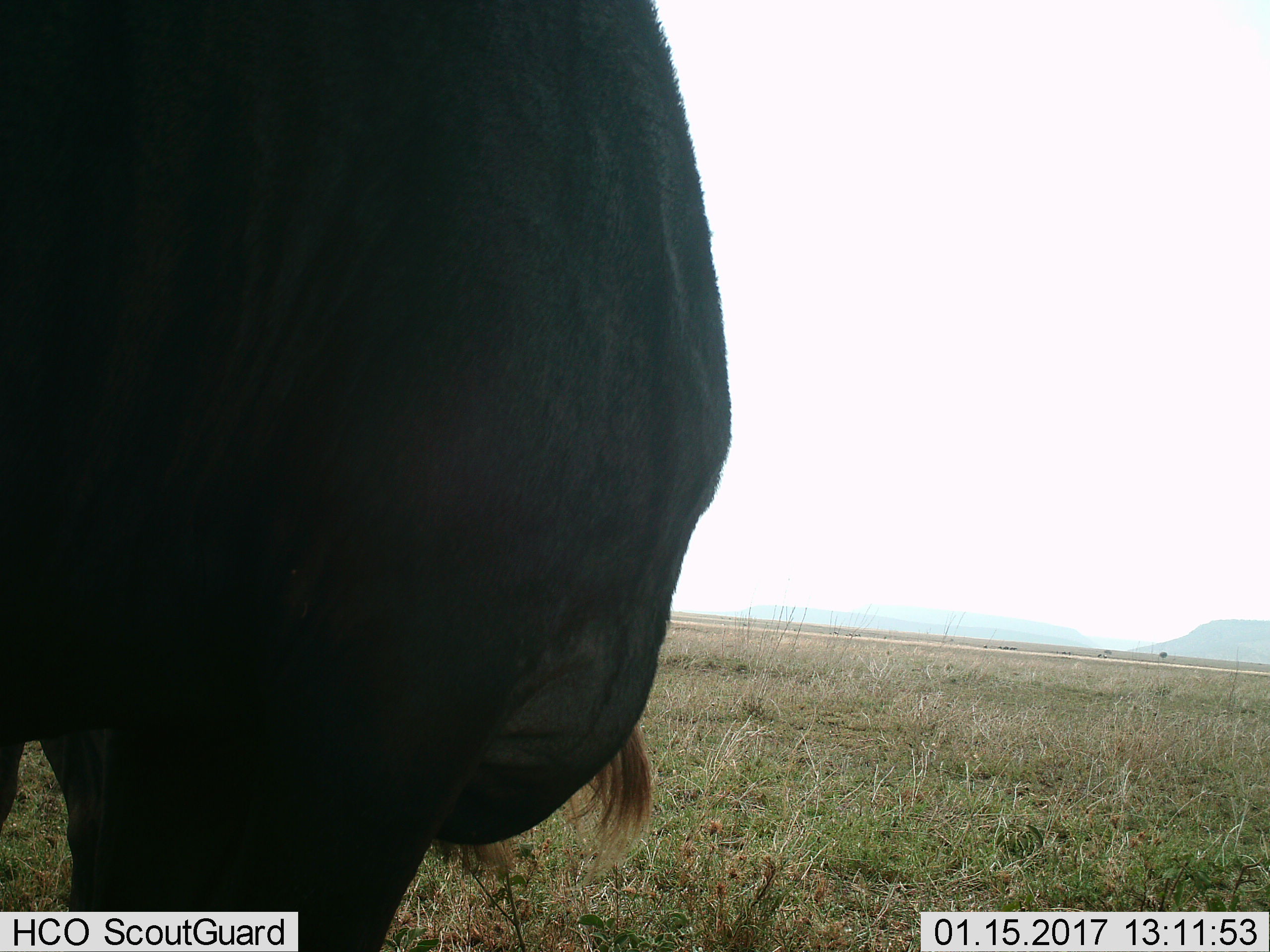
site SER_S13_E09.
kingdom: Animalia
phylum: Chordata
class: Mammalia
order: Artiodactyla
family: Bovidae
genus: Connochaetes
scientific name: Connochaetes taurinus taurinus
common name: blue wildebeest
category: wildebeestblue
Wildebeestblue (blue wildebeest) (Connochaetes taurinus taurinus), count 1. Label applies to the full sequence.